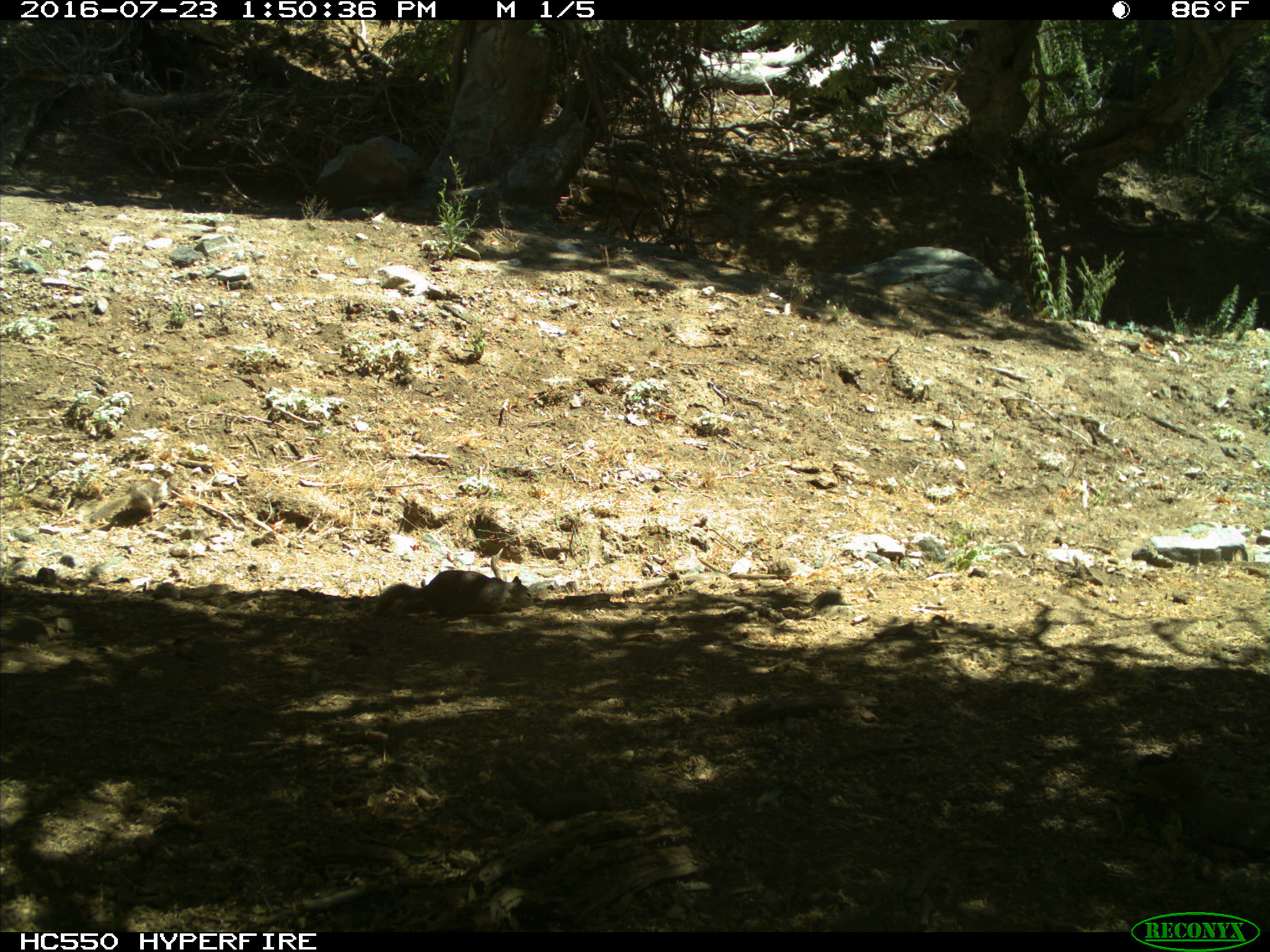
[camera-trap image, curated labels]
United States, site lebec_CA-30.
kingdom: Animalia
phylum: Chordata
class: Mammalia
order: Rodentia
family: Sciuridae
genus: Otospermophilus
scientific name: Otospermophilus beecheyi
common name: california ground squirrel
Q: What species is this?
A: Otospermophilus beecheyi (california ground squirrel).